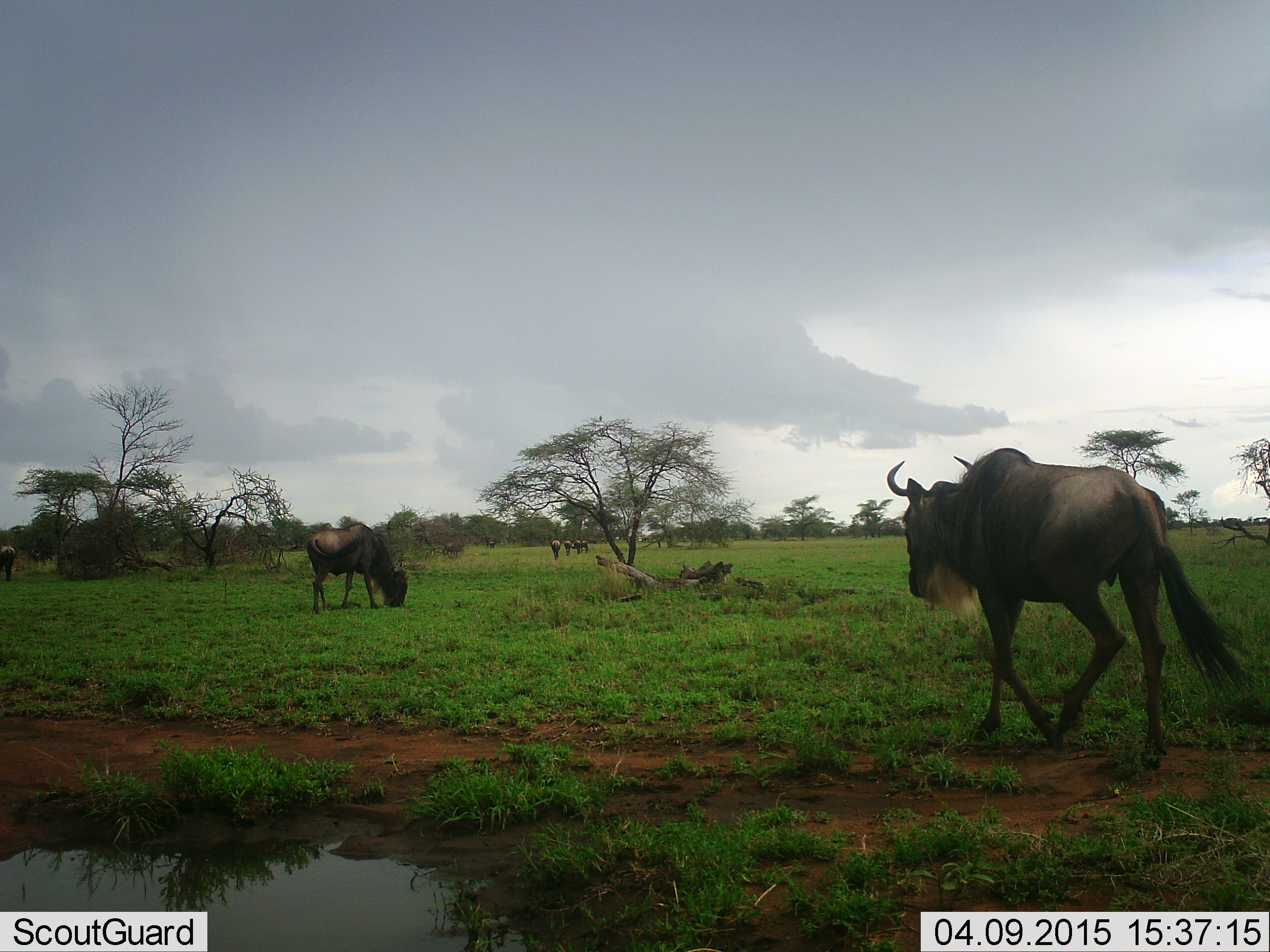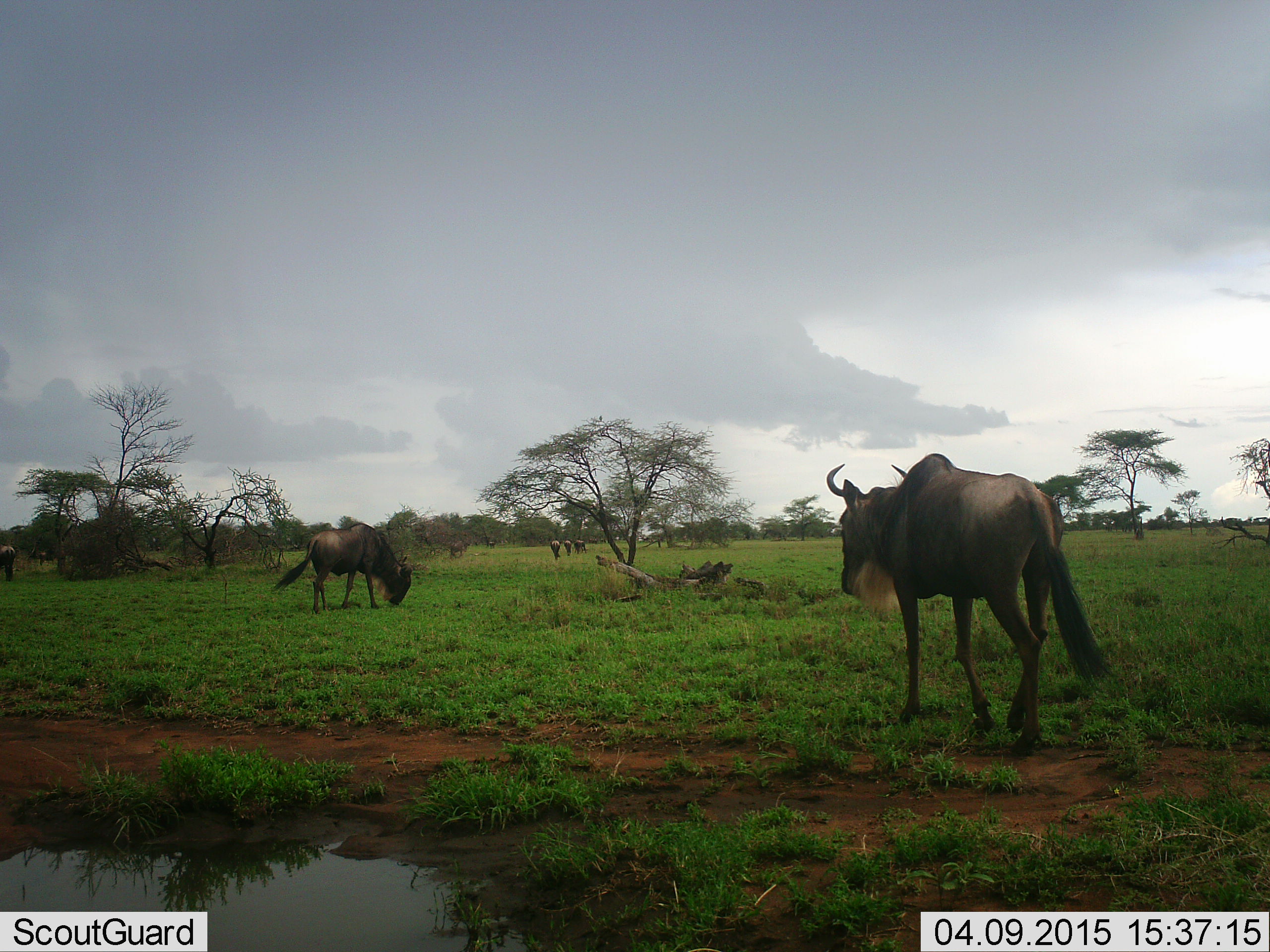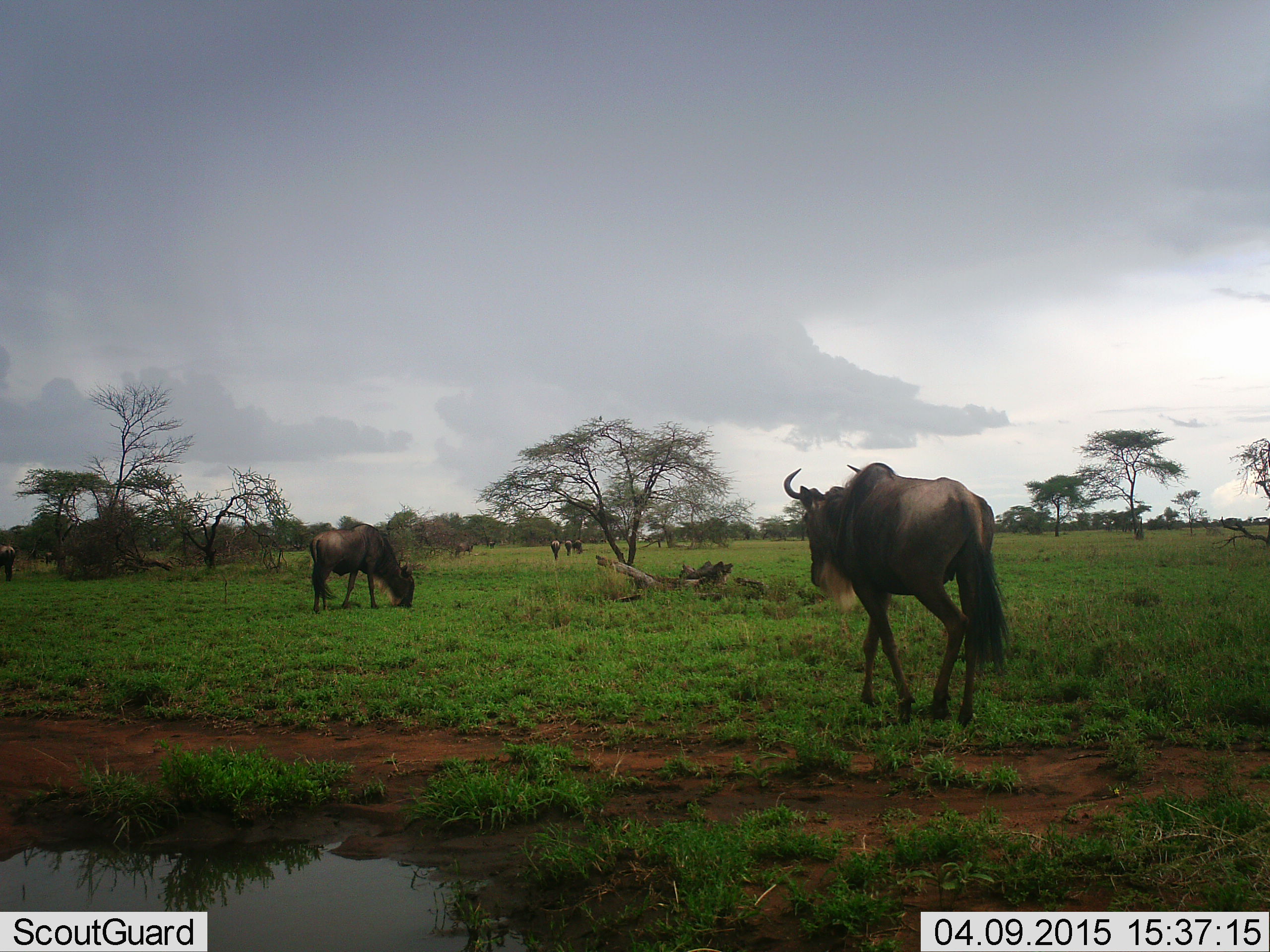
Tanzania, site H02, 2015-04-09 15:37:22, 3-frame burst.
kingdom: Animalia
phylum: Chordata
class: Mammalia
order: Artiodactyla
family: Bovidae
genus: Connochaetes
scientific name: Connochaetes taurinus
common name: blue wildebeest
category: wildebeest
Wildebeest (blue wildebeest) (Connochaetes taurinus), count 6. Behavior (volunteer vote fractions): standing 30%, resting 0%, moving 70%, interacting 0%. Young present (vote fraction): 0%. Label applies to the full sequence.